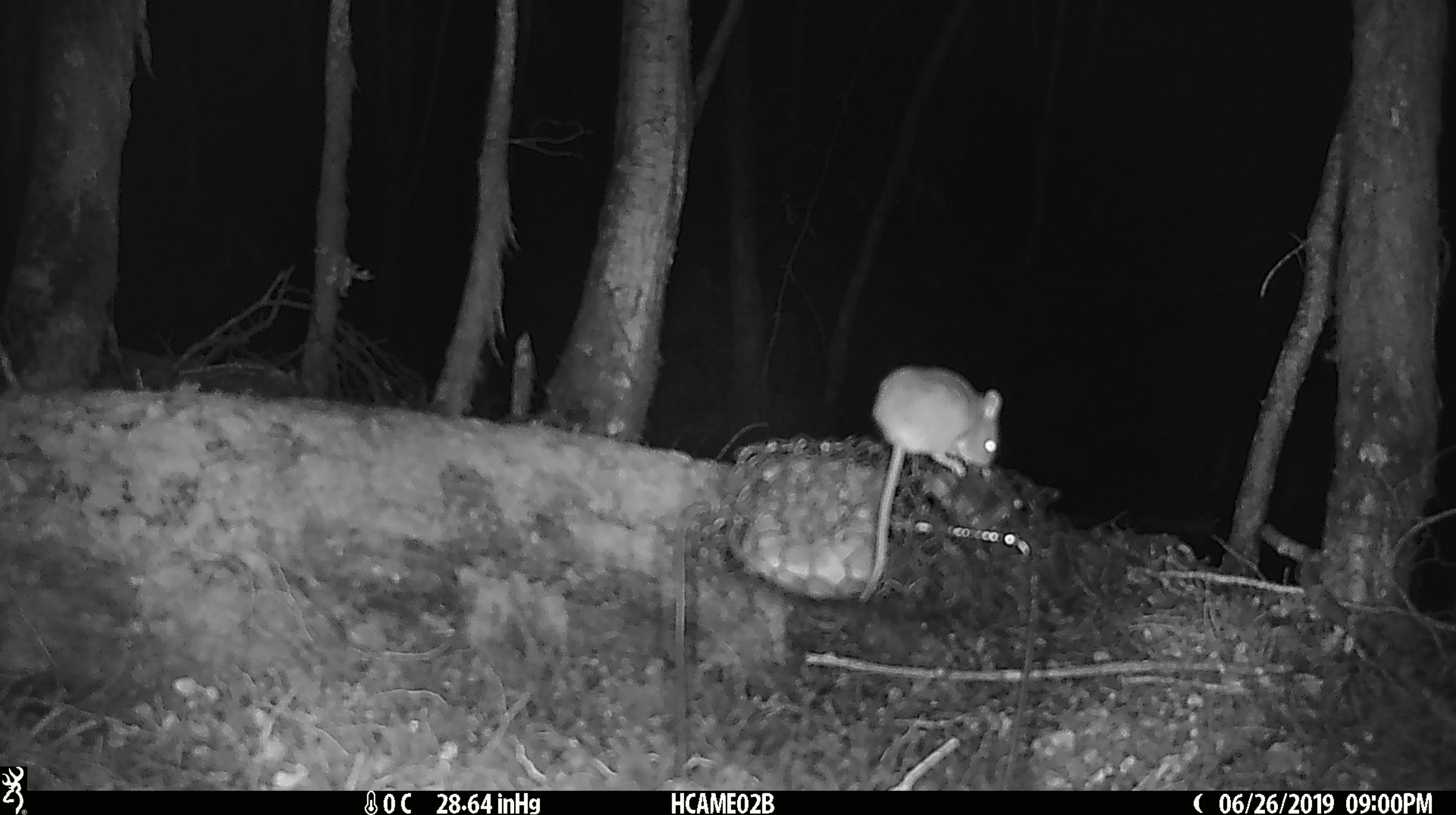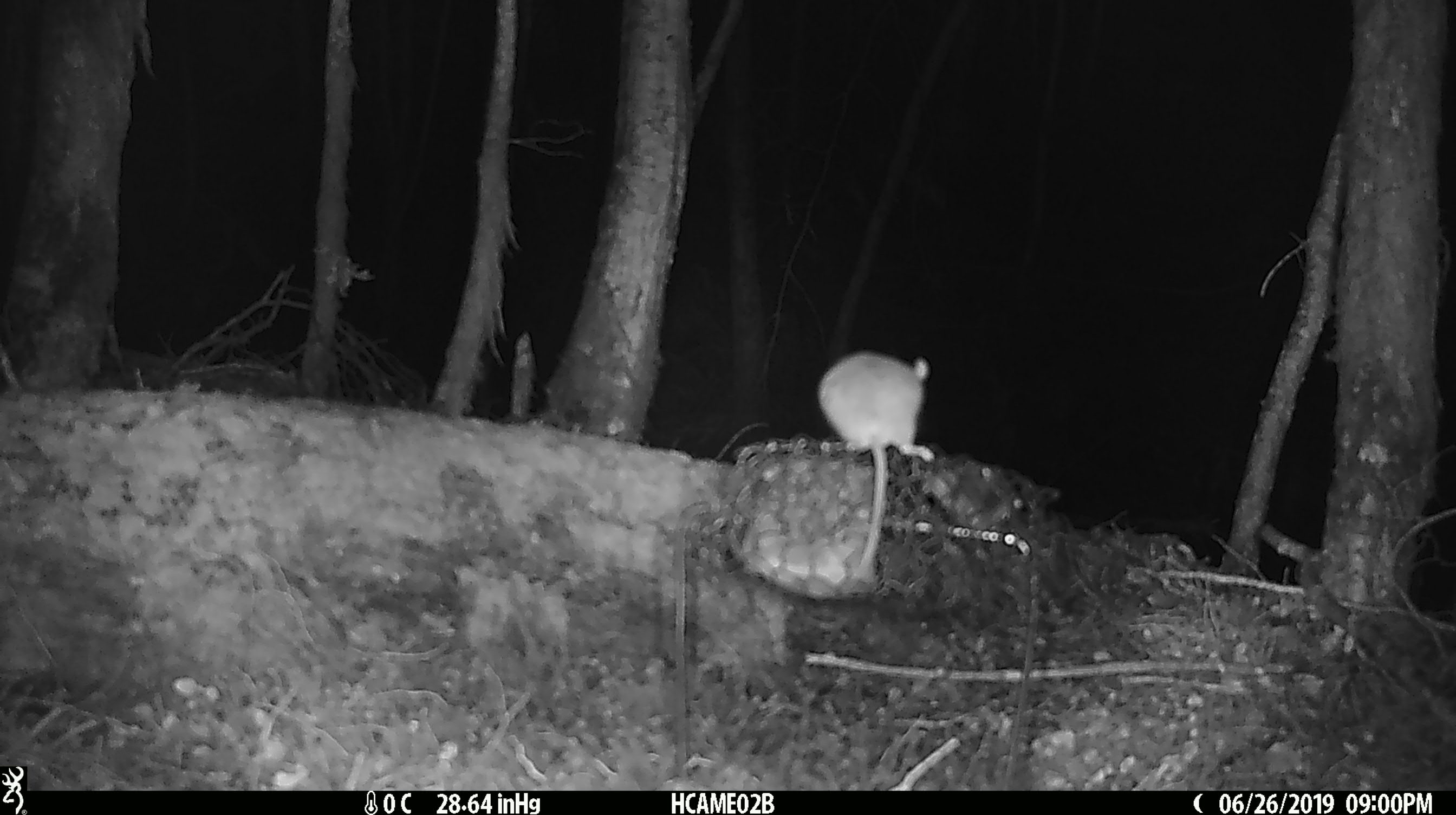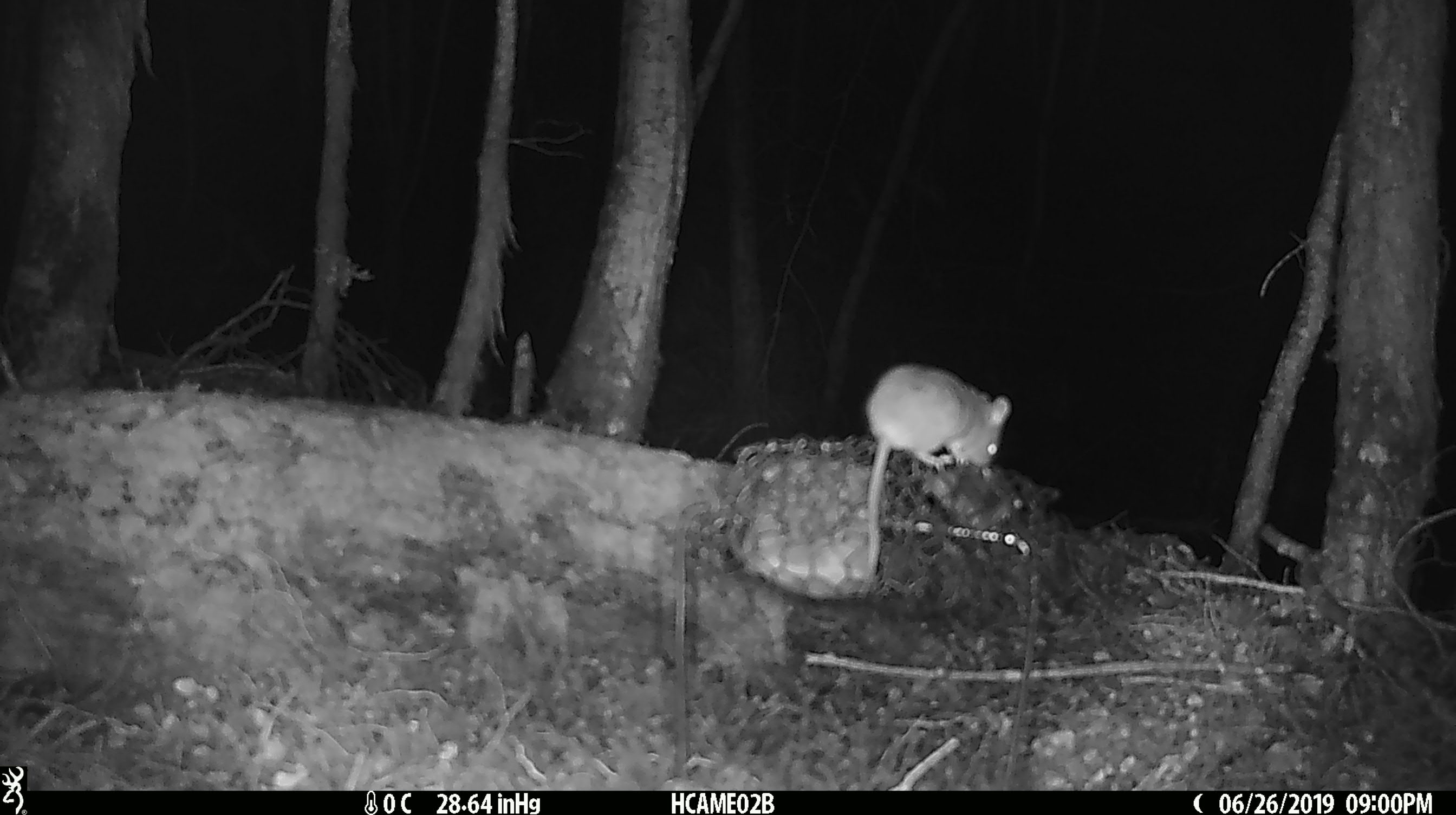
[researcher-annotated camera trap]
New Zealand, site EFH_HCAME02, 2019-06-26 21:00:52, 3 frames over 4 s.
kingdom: Animalia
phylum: Chordata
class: Mammalia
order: Rodentia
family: Muridae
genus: Mus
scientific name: Mus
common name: mouse